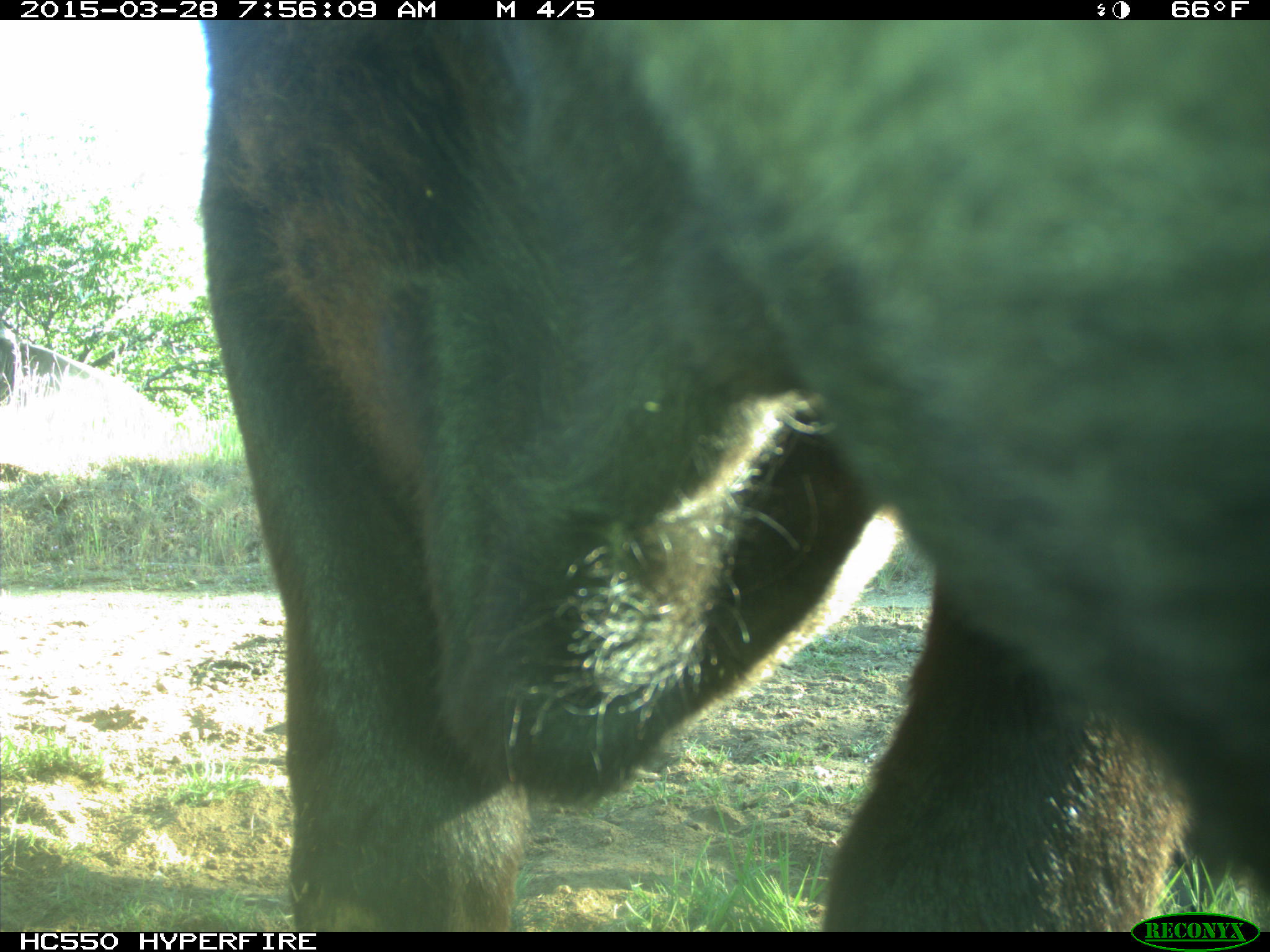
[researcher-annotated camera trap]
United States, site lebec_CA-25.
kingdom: Animalia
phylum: Chordata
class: Mammalia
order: Artiodactyla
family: Bovidae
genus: Bos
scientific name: Bos taurus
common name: domestic cow